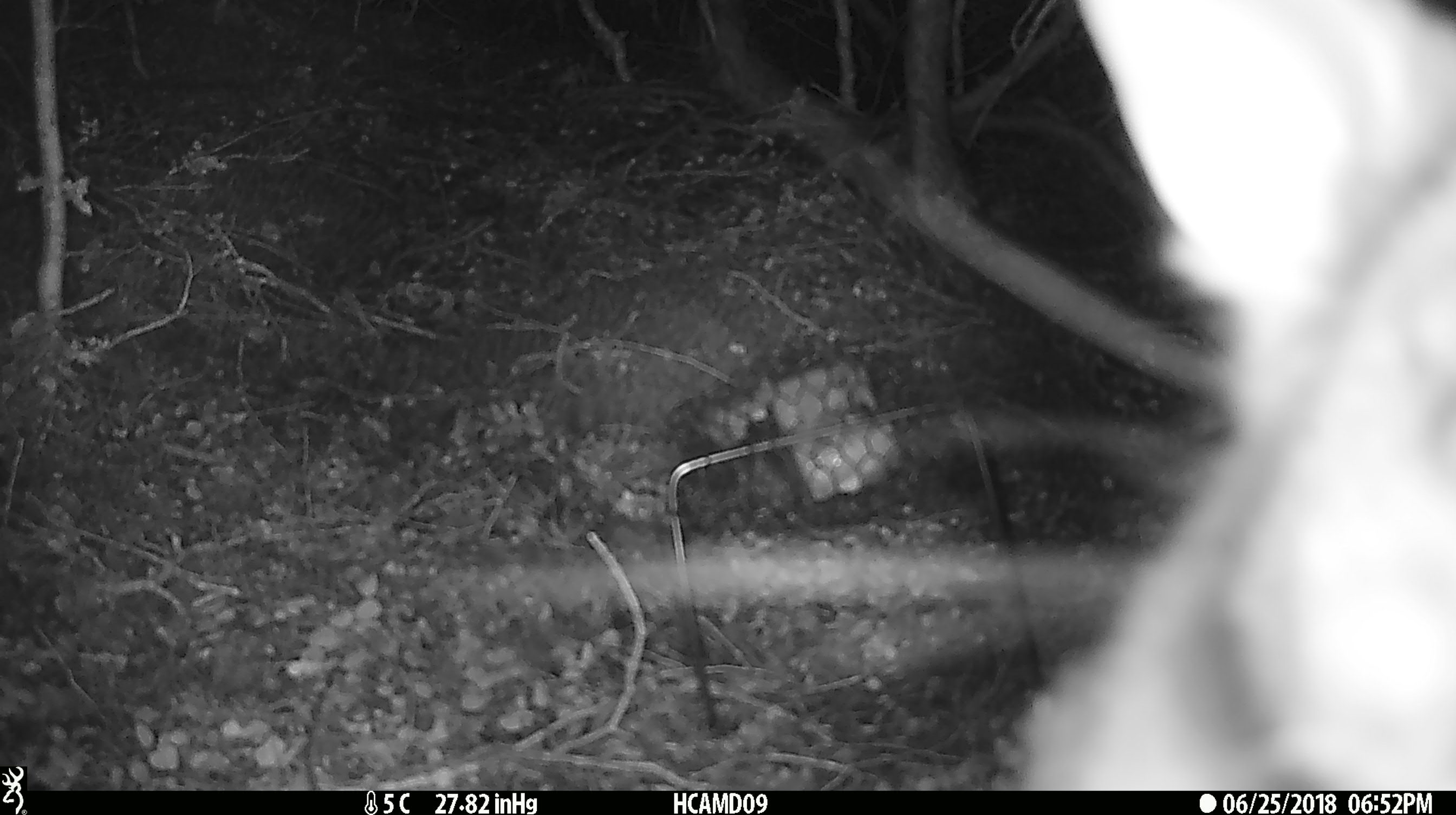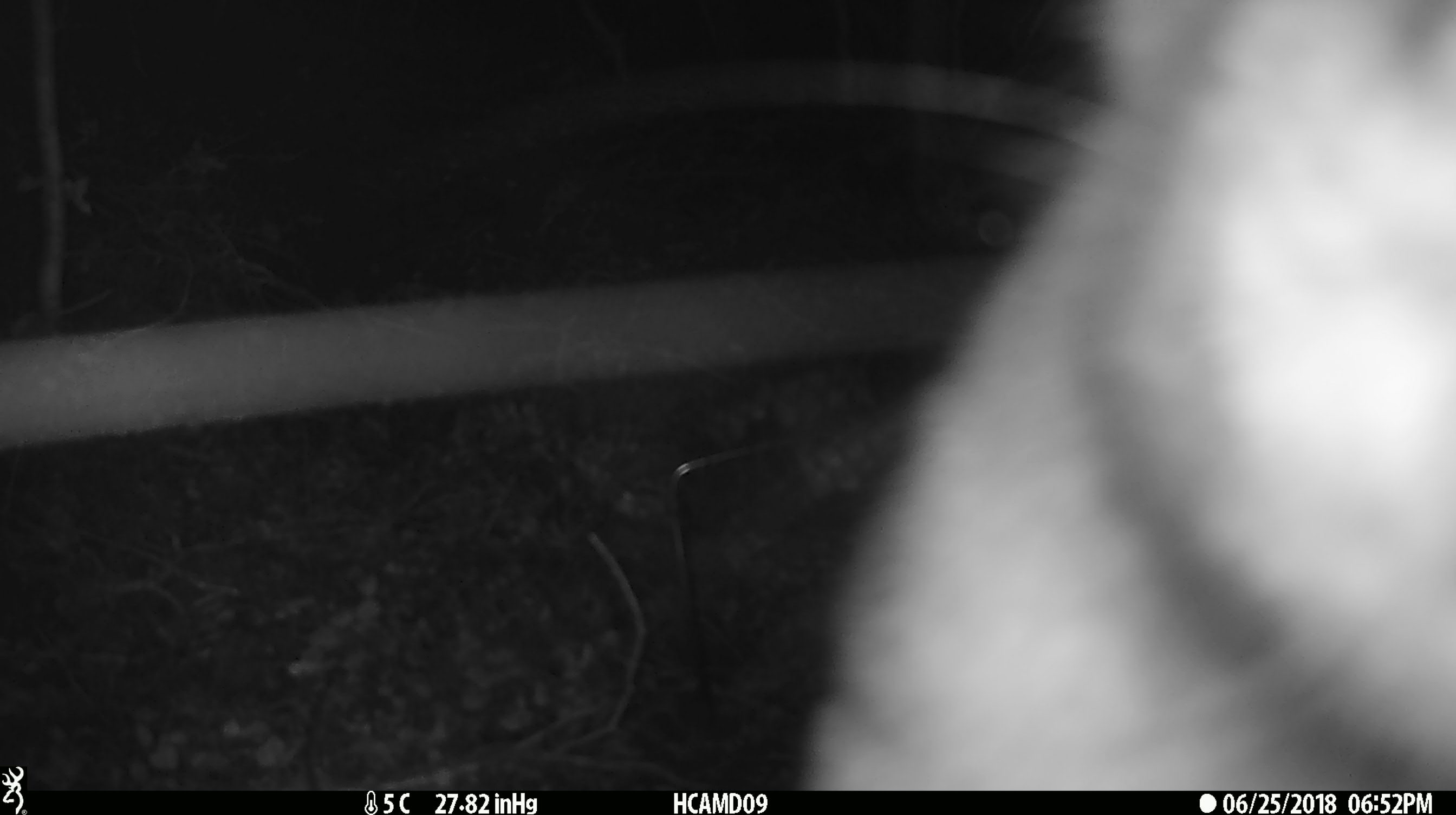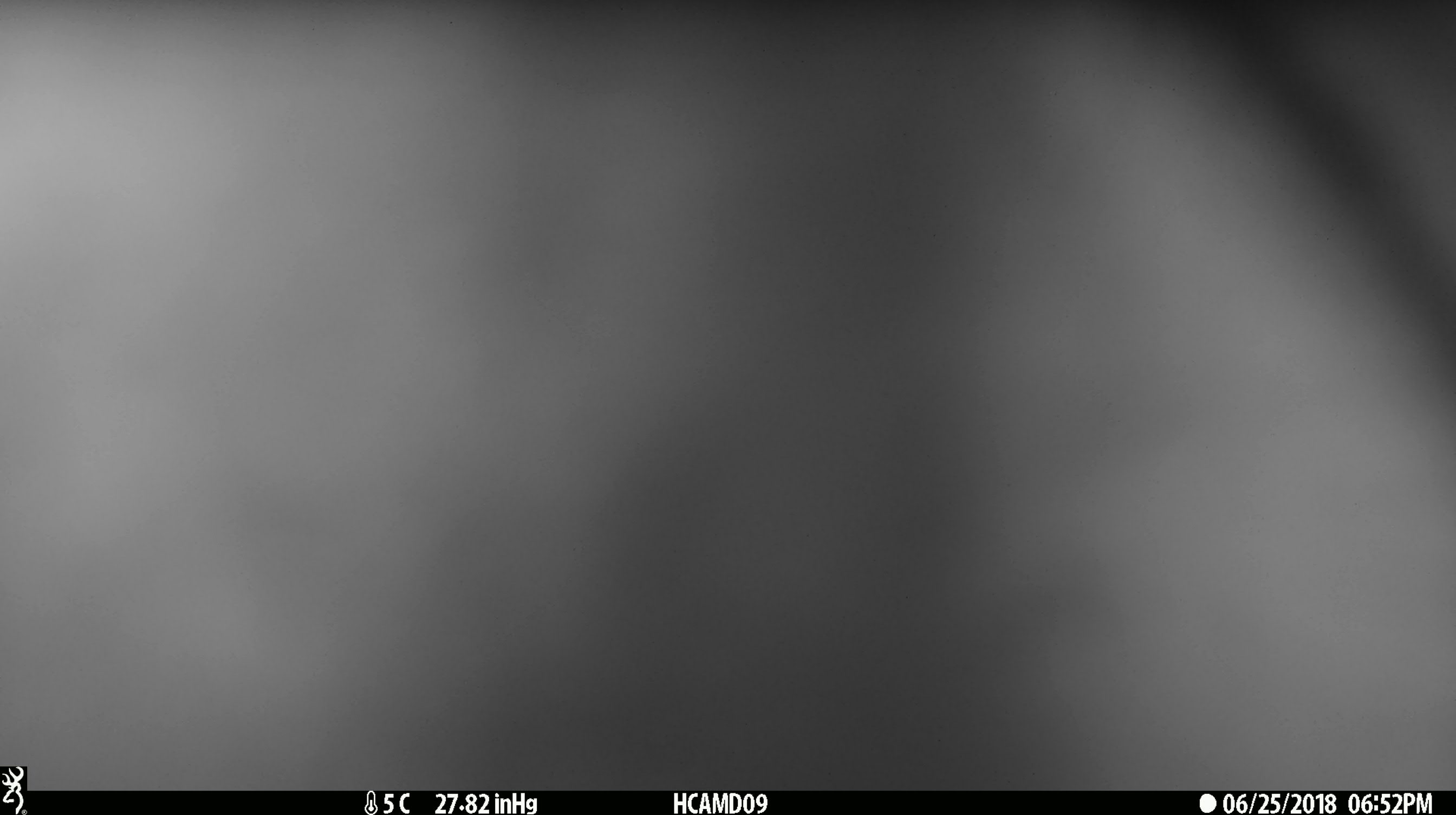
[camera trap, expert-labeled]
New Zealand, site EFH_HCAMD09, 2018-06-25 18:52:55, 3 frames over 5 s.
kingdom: Animalia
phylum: Chordata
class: Mammalia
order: Diprotodontia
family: Phalangeridae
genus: Trichosurus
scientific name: Trichosurus vulpecula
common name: common brushtail possum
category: possum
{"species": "possum (common brushtail possum) (Trichosurus vulpecula)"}